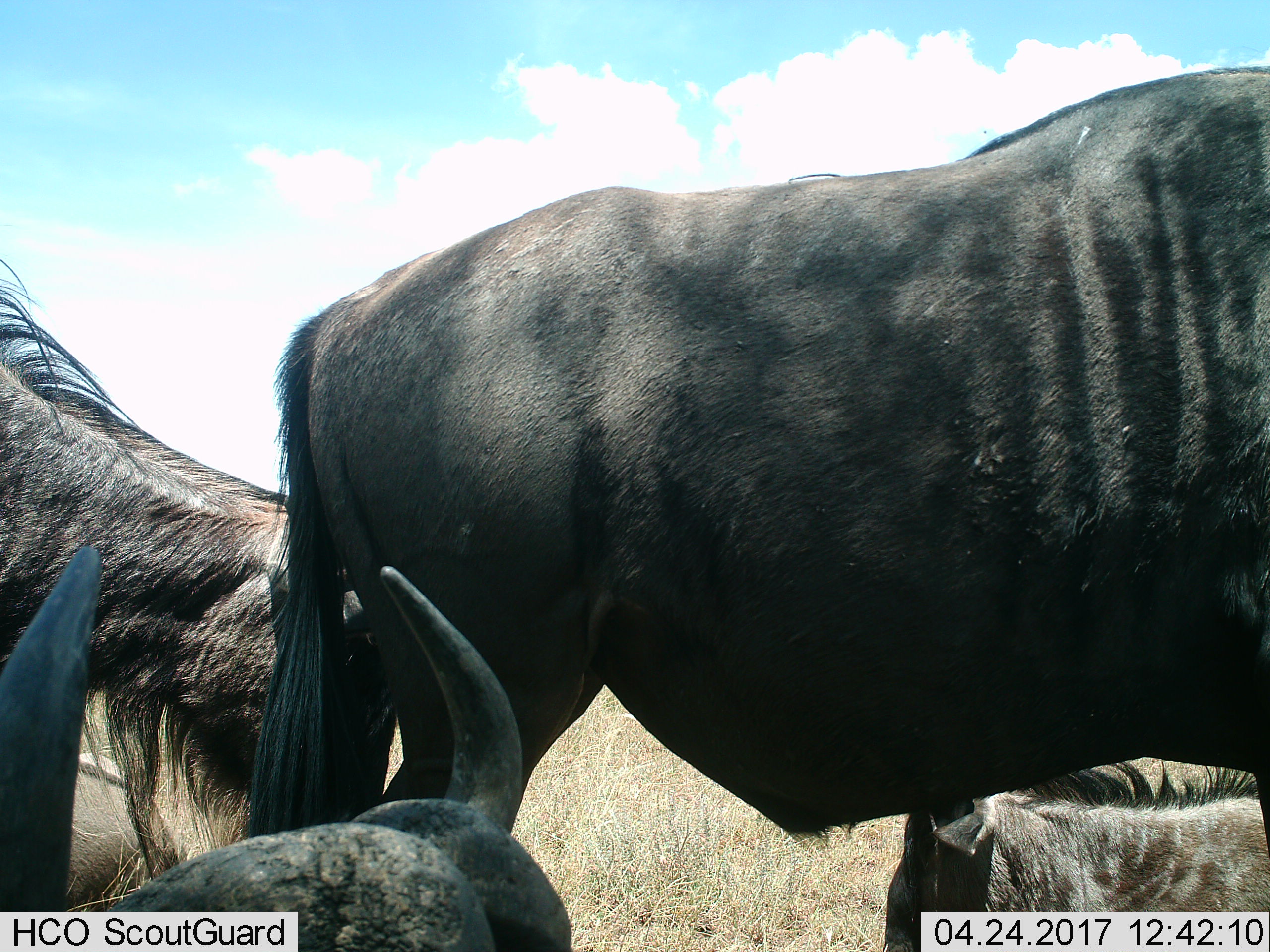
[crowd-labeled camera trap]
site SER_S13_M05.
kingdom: Animalia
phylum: Chordata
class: Mammalia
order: Artiodactyla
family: Bovidae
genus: Connochaetes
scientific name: Connochaetes taurinus taurinus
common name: blue wildebeest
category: wildebeestblue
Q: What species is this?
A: Wildebeestblue (blue wildebeest) (Connochaetes taurinus taurinus).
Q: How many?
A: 4.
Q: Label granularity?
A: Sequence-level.